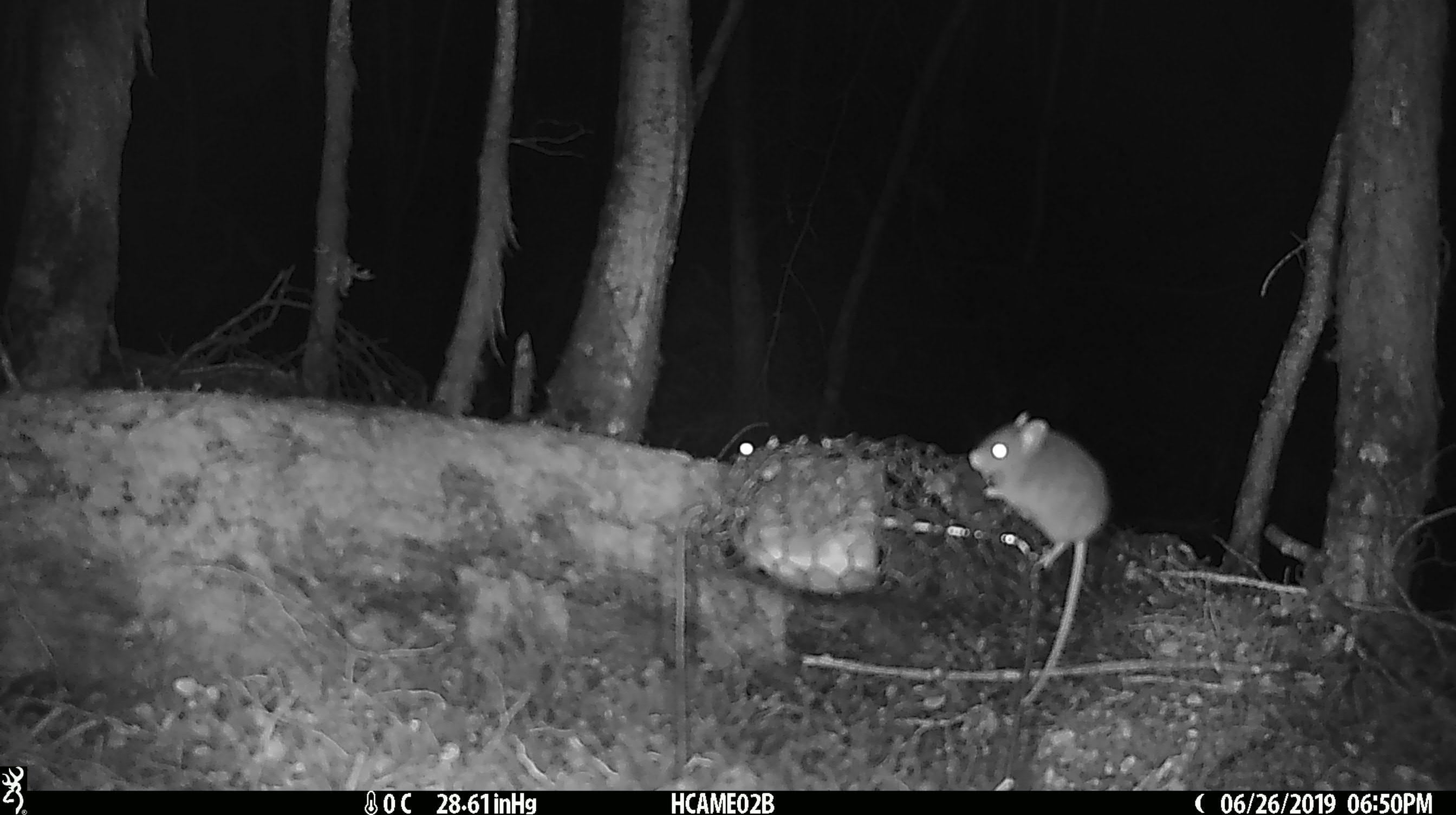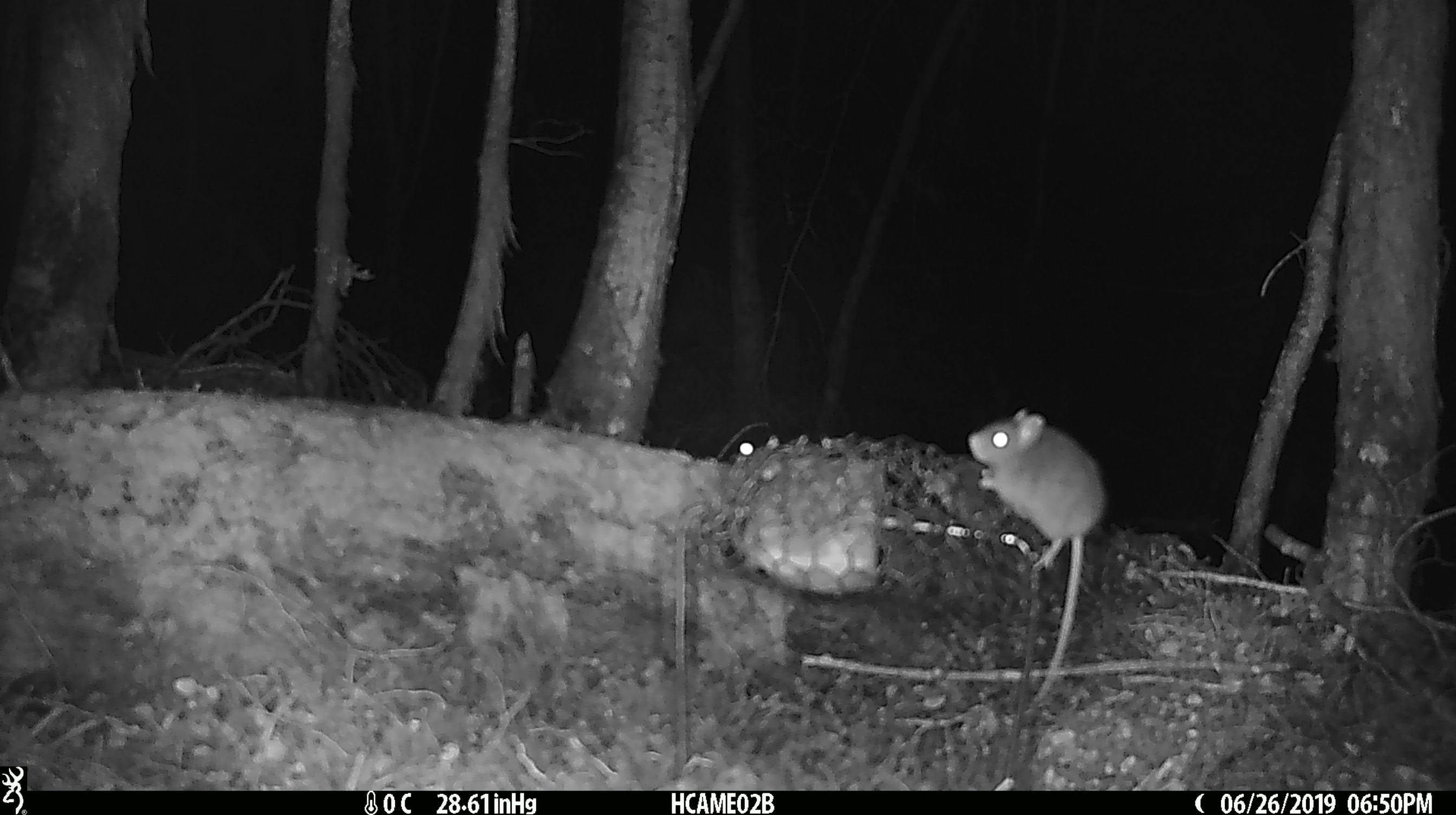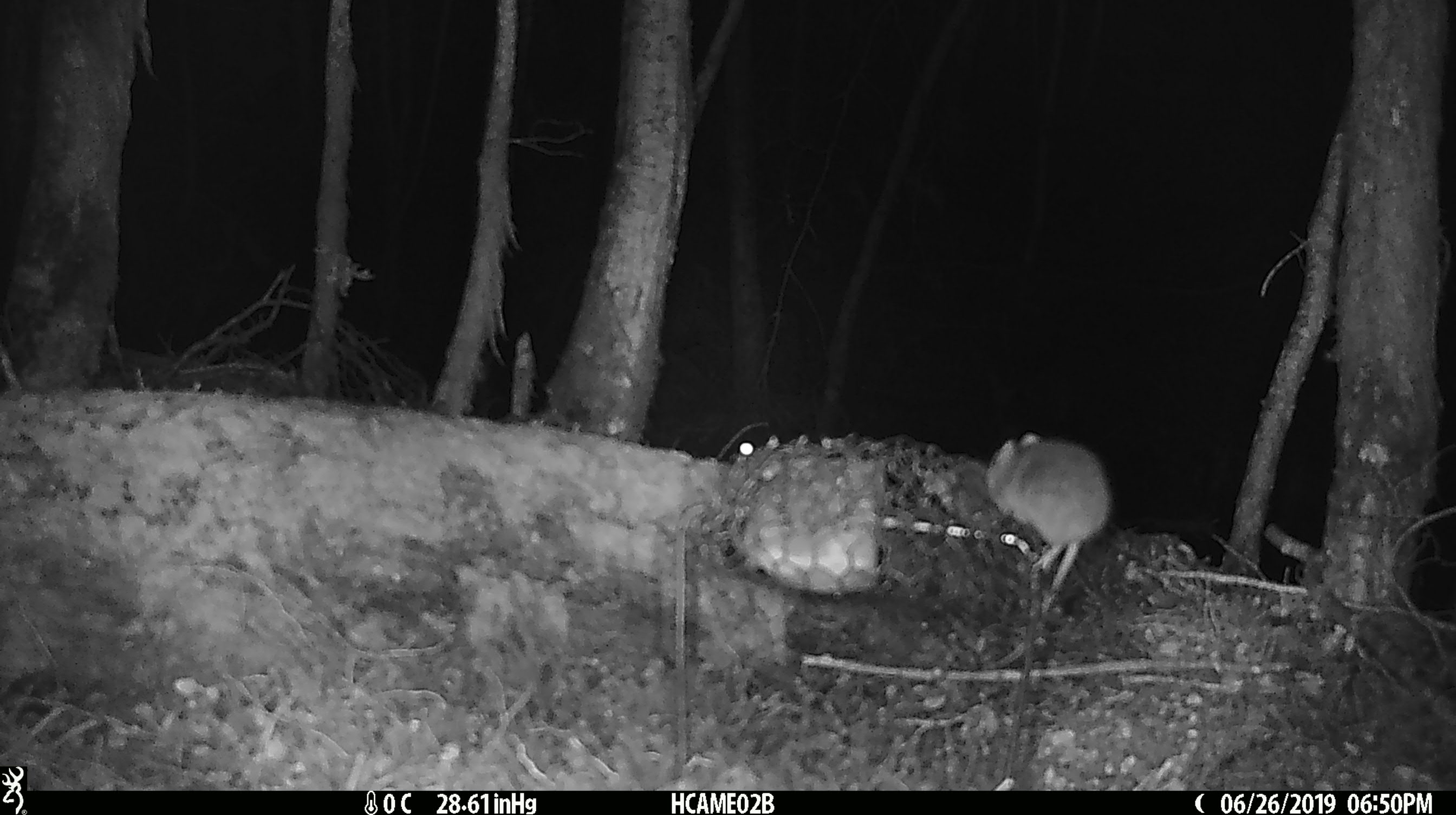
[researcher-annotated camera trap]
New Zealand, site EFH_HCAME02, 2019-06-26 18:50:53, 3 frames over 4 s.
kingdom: Animalia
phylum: Chordata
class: Mammalia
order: Rodentia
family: Muridae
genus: Mus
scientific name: Mus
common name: mouse